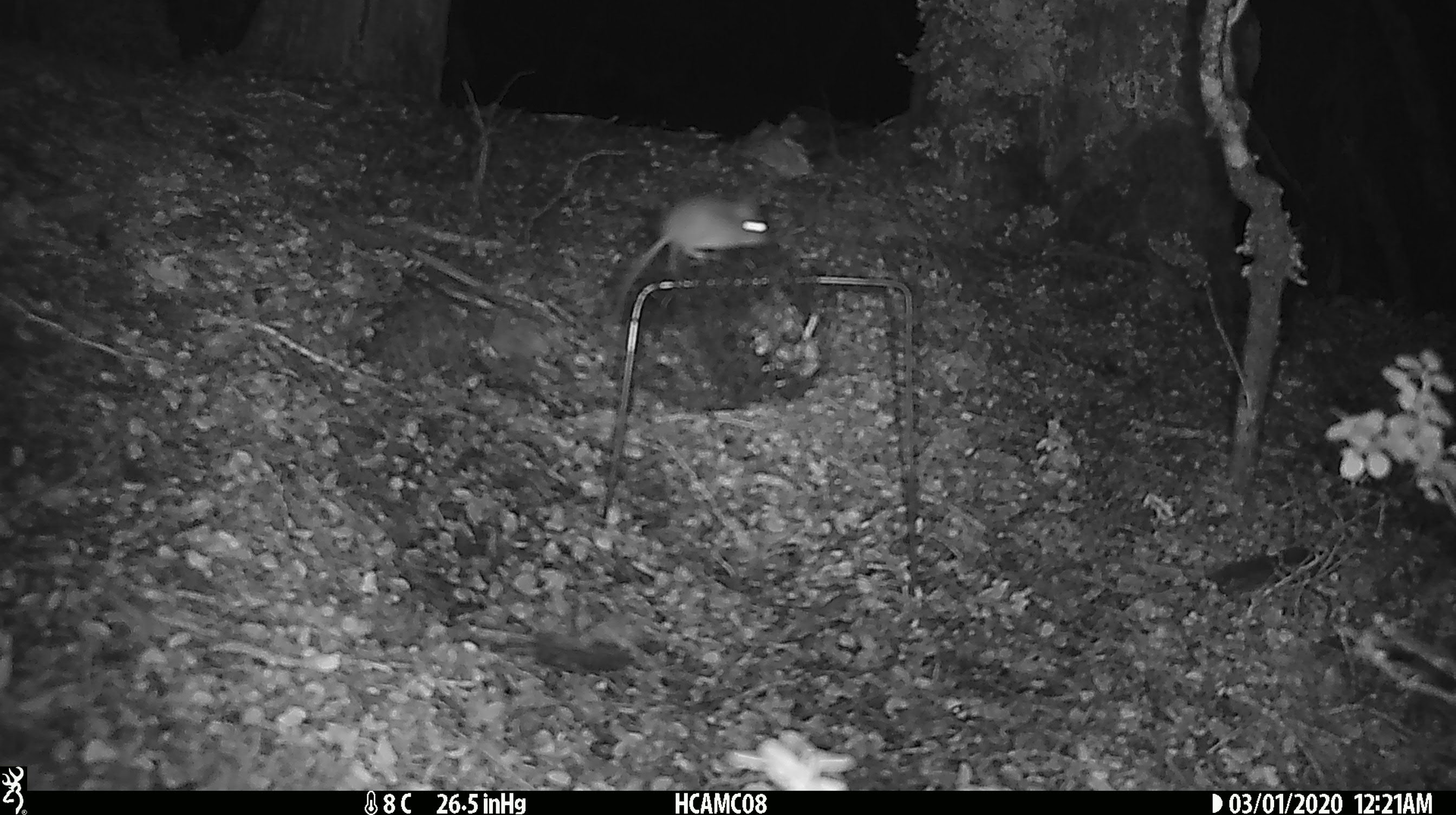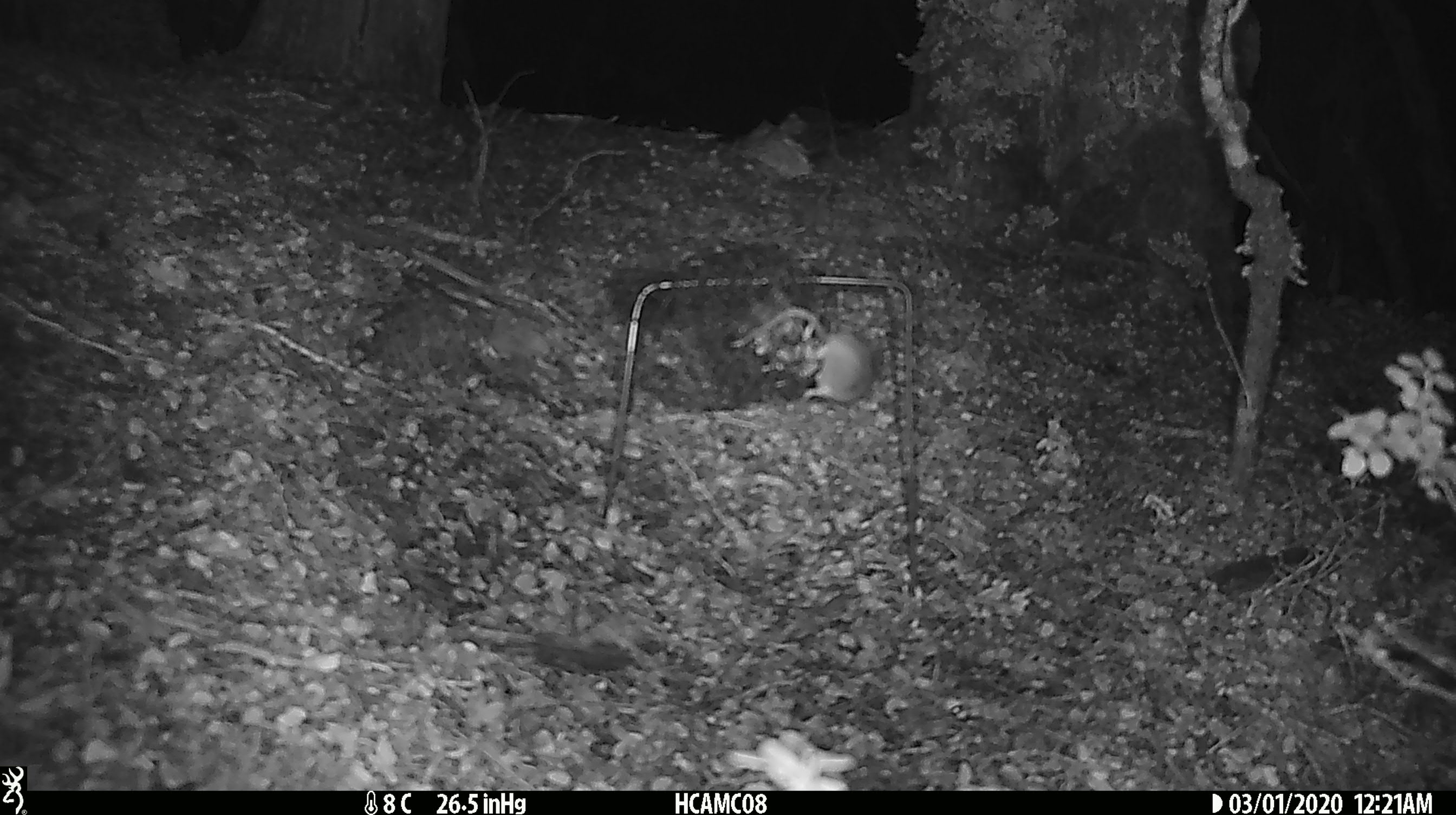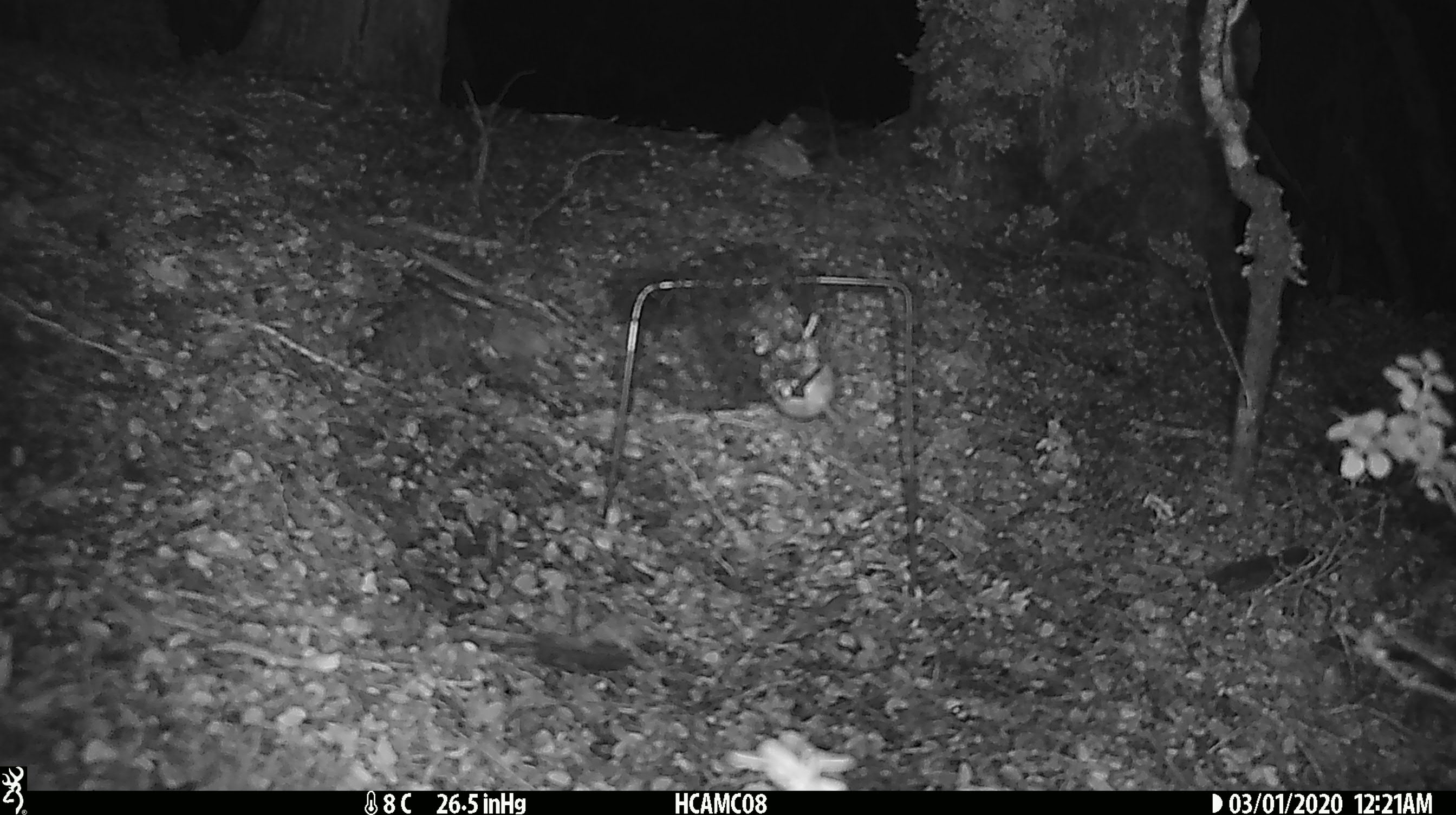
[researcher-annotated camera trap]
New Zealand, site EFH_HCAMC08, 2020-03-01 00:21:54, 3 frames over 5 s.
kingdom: Animalia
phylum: Chordata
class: Mammalia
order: Rodentia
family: Muridae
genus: Mus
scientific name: Mus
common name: mouse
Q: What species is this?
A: Mouse (Mus).